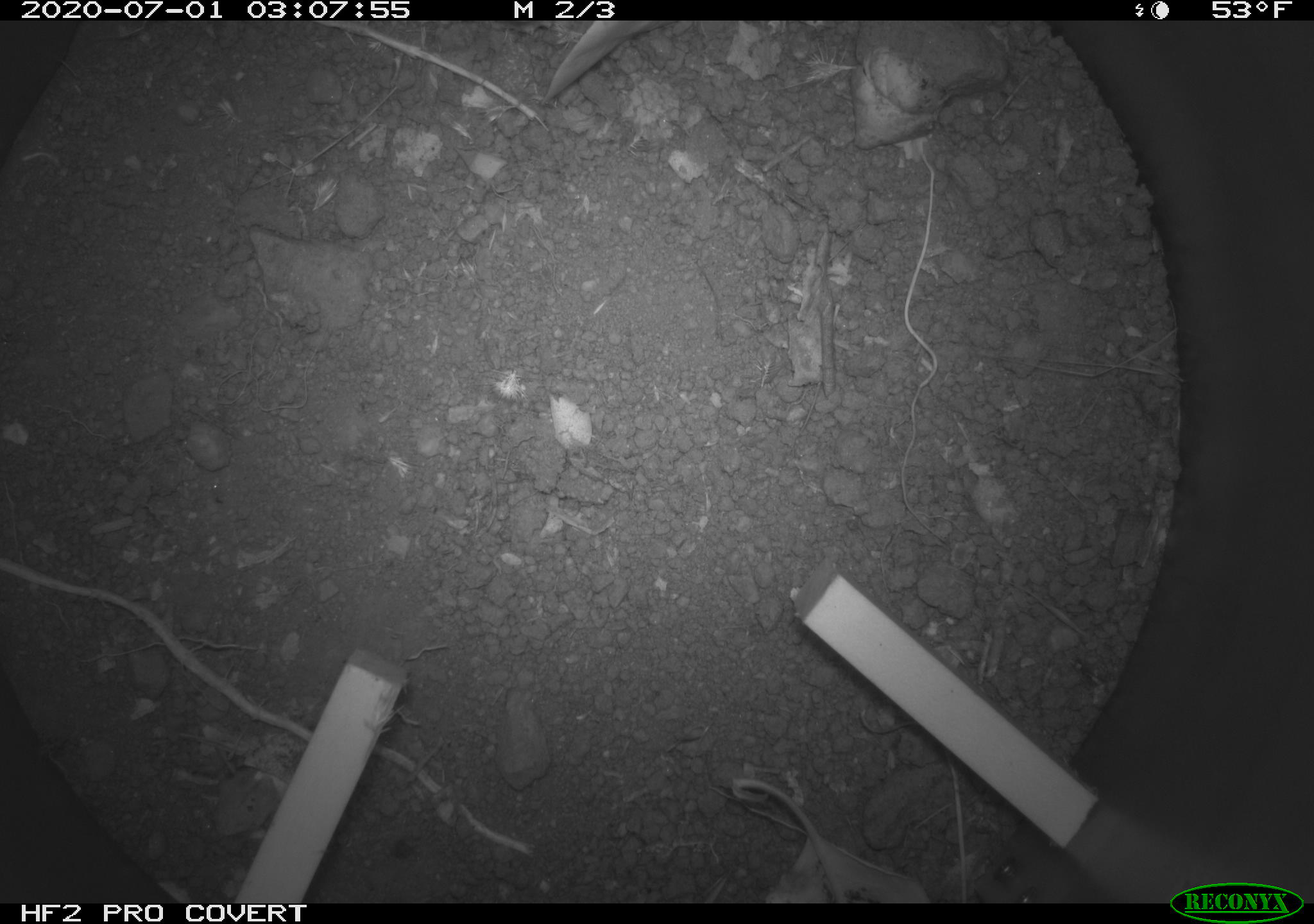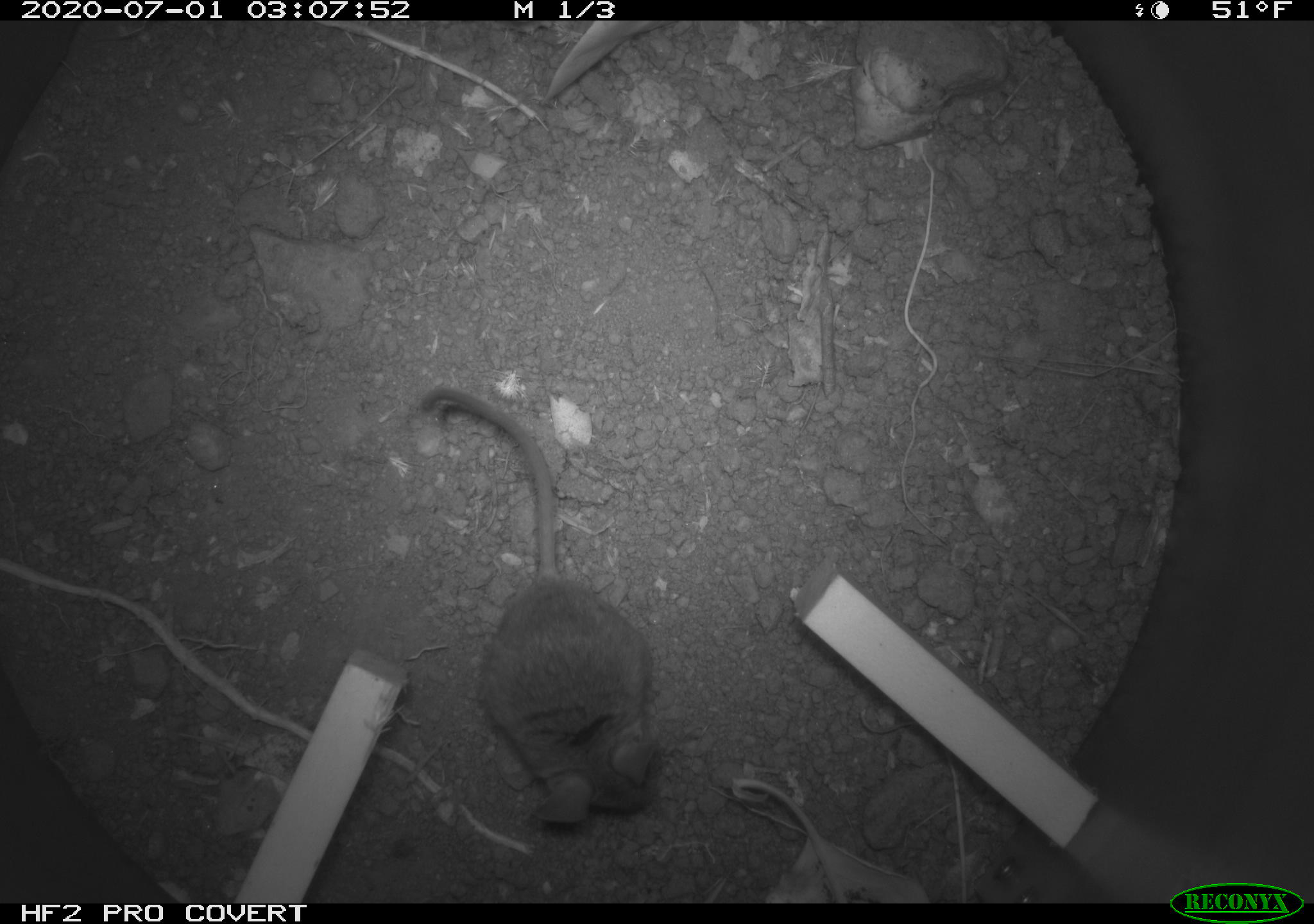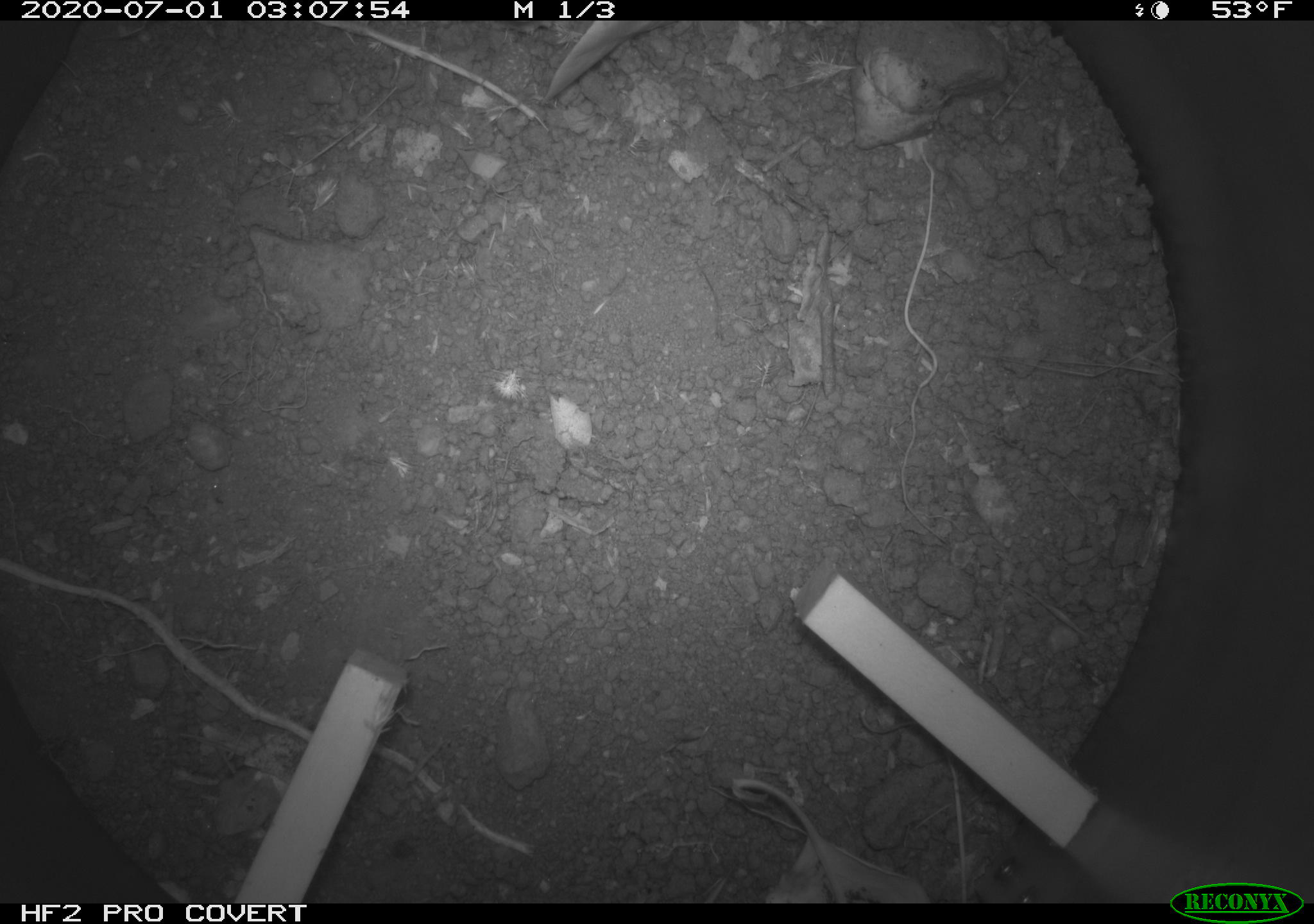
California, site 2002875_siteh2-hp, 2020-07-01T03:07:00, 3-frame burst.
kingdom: Animalia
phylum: Chordata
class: Mammalia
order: Rodentia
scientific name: Rodentia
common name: rodent